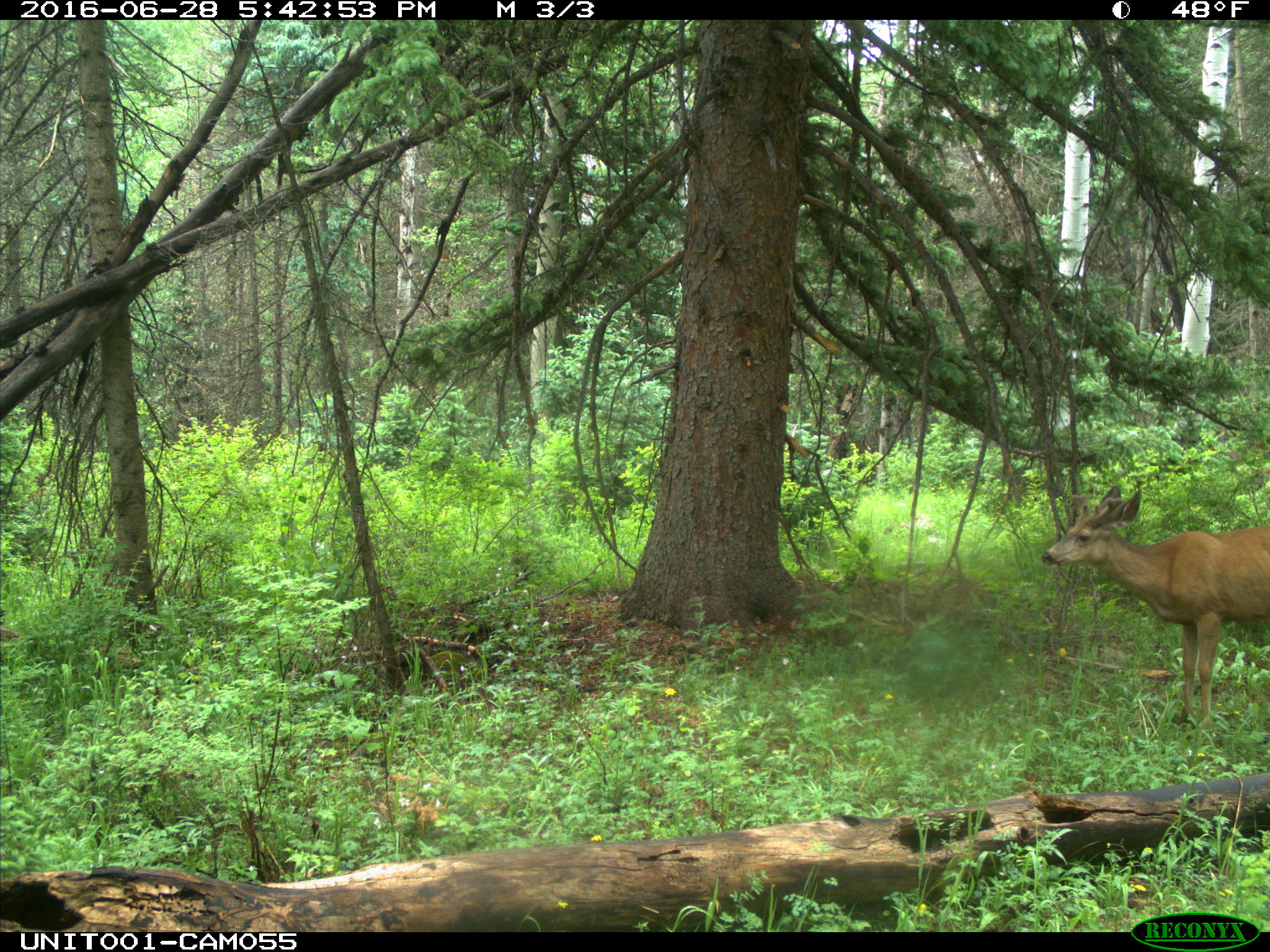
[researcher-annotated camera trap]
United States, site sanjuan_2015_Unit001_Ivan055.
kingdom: Animalia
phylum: Chordata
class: Mammalia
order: Artiodactyla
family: Cervidae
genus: Odocoileus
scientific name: Odocoileus hemionus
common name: mule deer